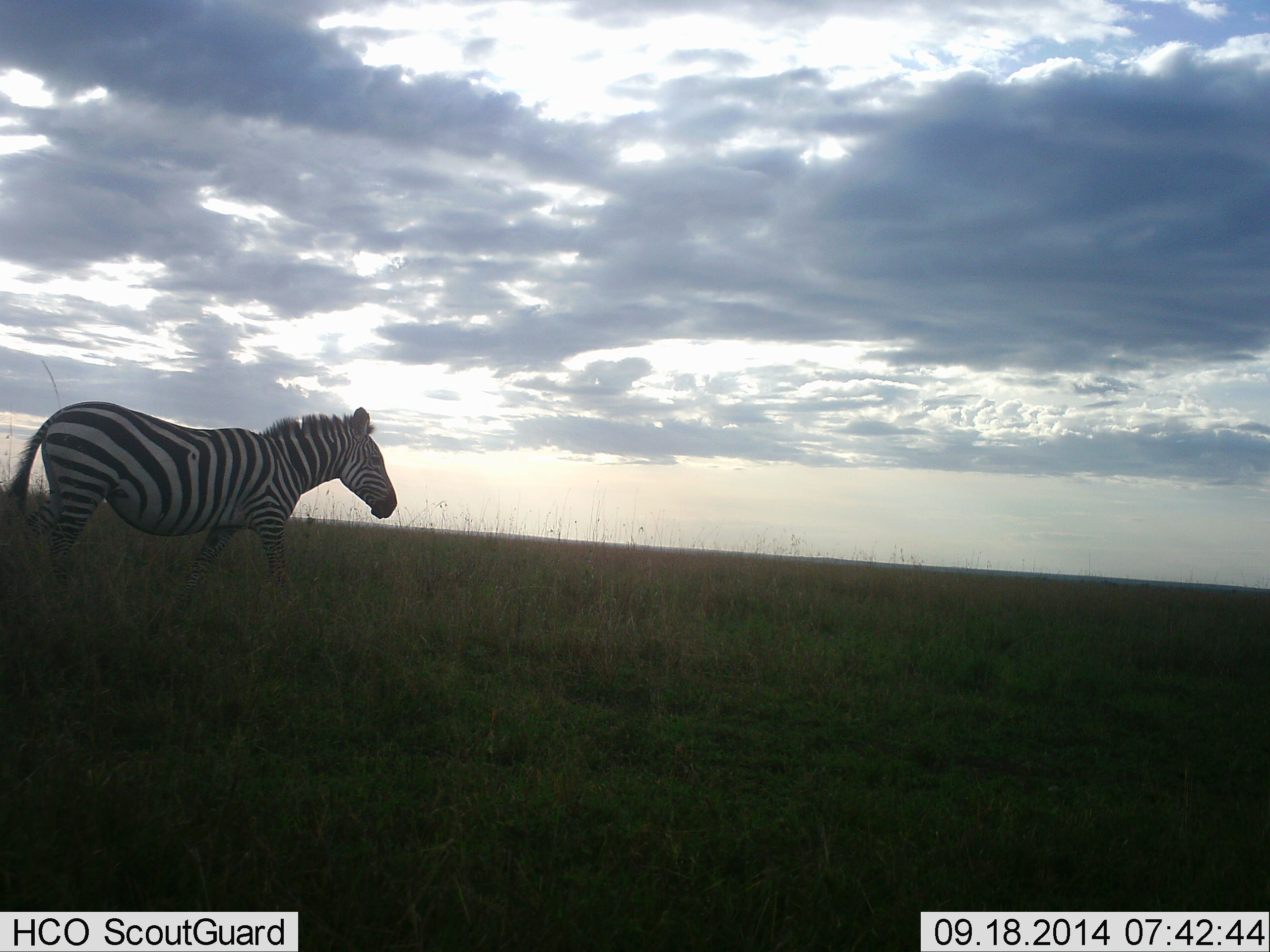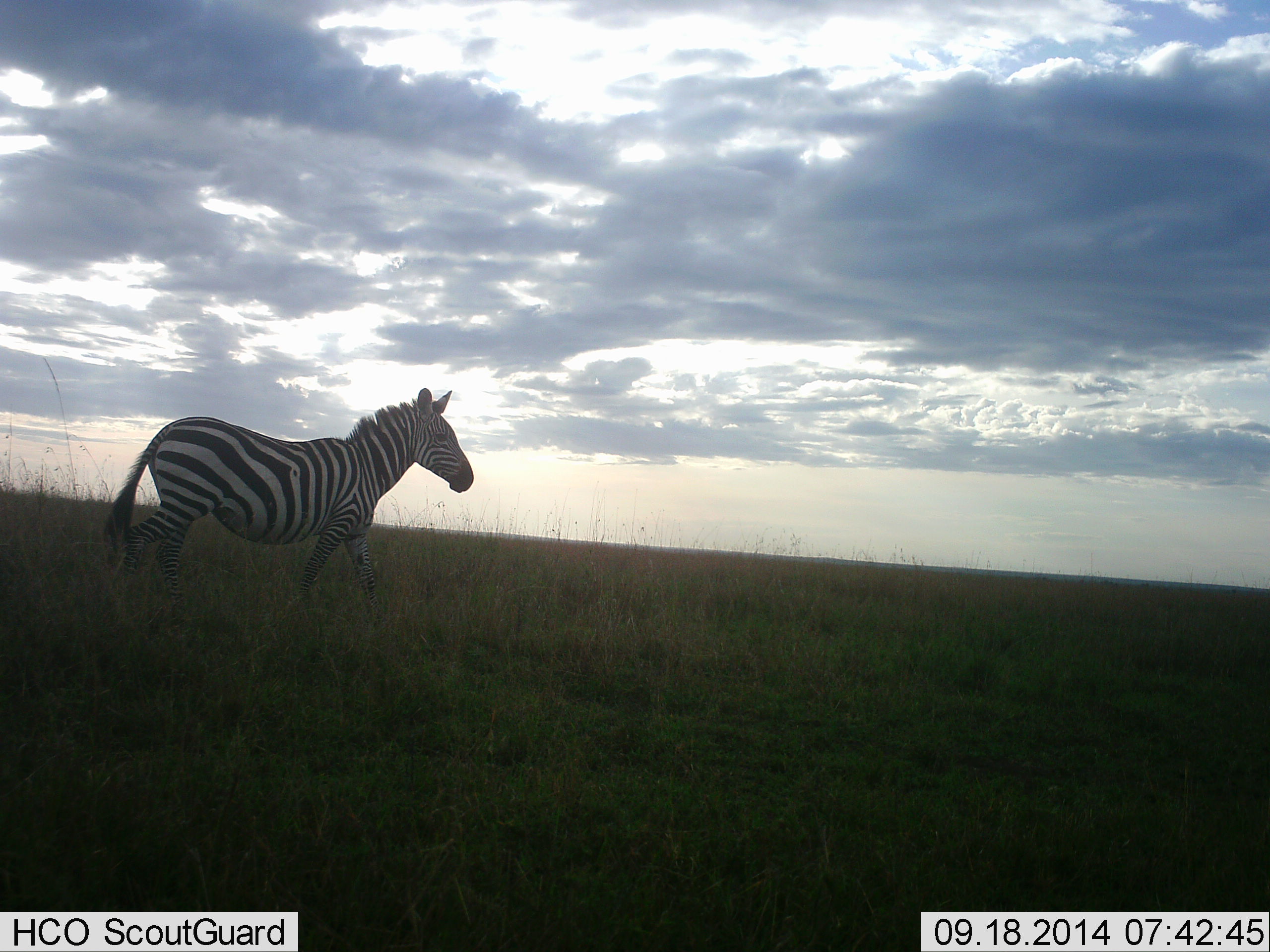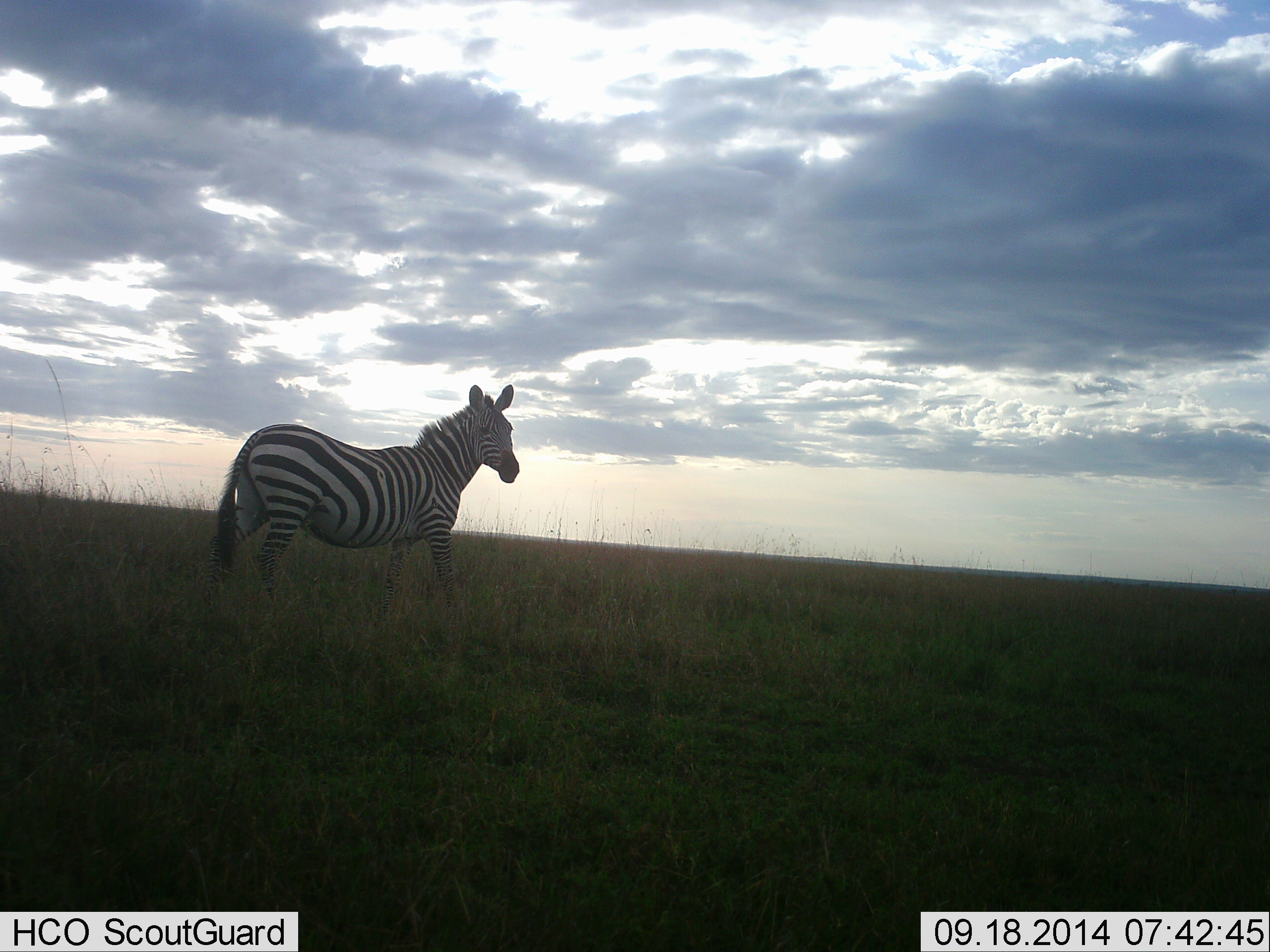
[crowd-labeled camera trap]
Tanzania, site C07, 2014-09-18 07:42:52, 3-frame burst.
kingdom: Animalia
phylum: Chordata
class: Mammalia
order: Perissodactyla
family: Equidae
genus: Equus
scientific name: Equus quagga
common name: plains zebra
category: zebra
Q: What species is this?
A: Zebra (plains zebra) (Equus quagga).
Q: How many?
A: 1.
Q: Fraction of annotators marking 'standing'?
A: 20%.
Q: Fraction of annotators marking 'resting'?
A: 0%.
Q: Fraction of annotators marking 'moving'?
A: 90%.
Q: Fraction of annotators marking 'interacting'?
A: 0%.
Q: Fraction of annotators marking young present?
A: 0%.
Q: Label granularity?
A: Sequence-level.